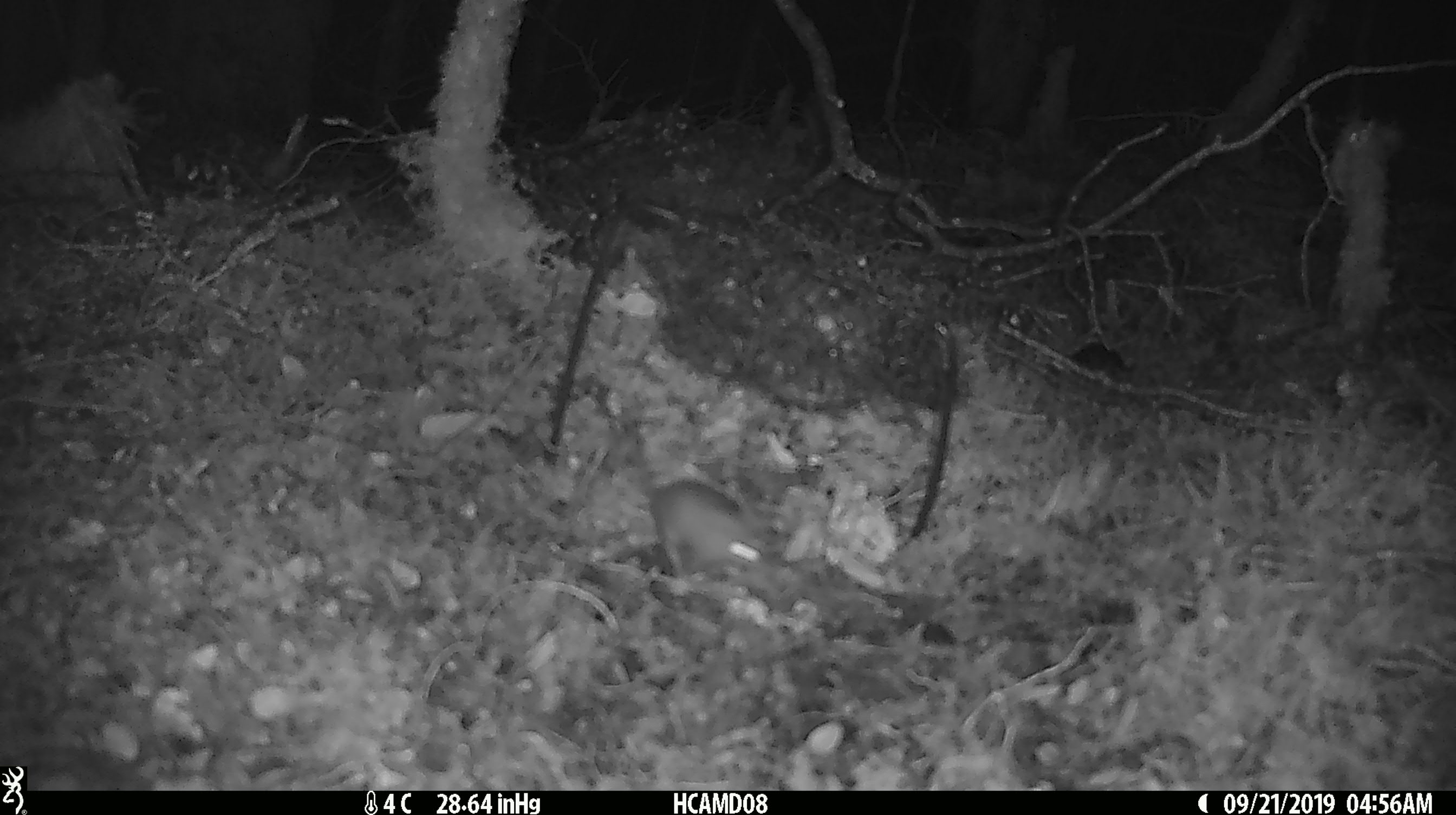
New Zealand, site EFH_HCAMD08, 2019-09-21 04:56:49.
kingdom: Animalia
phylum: Chordata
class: Mammalia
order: Rodentia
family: Muridae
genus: Mus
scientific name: Mus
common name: mouse